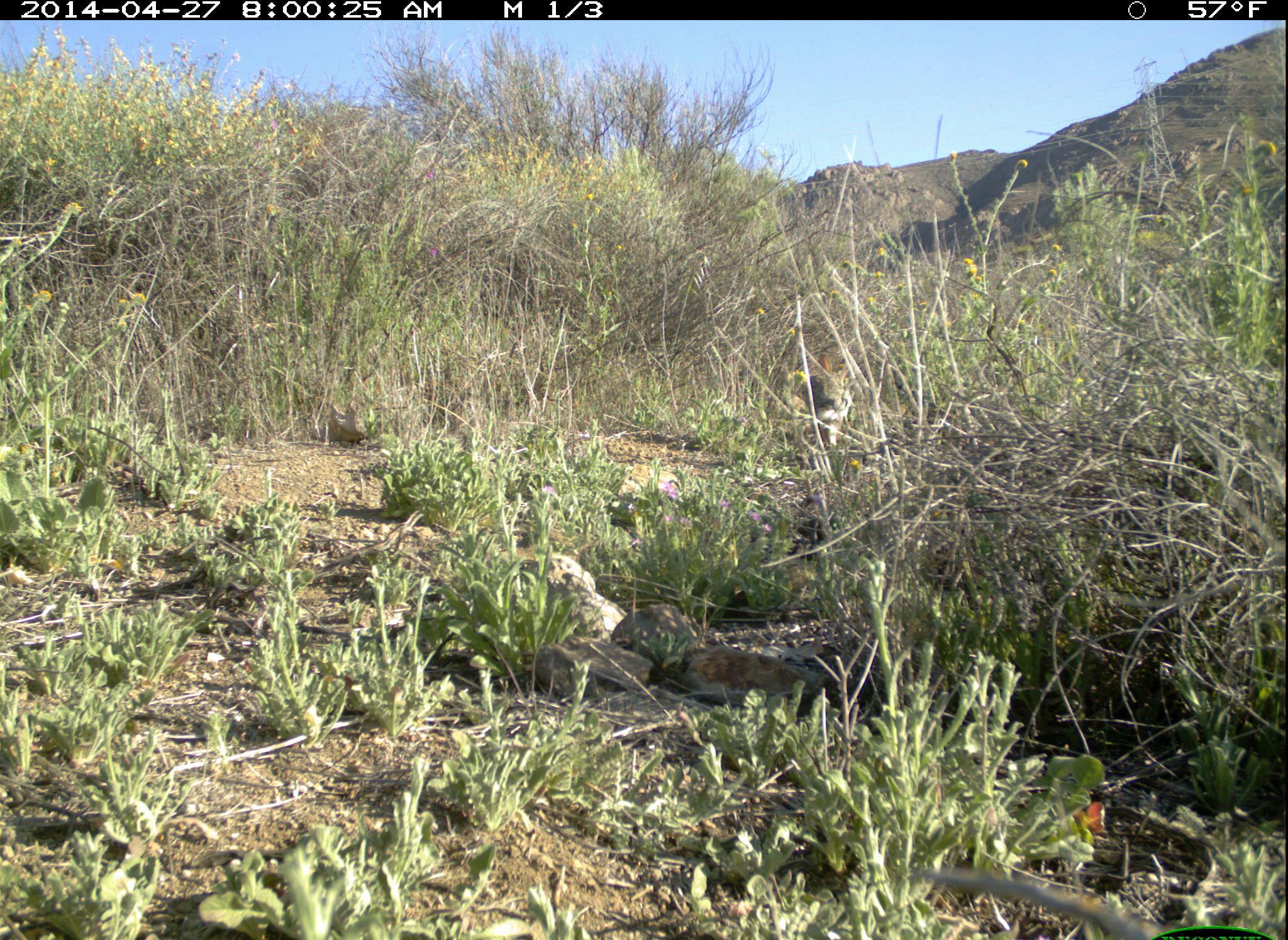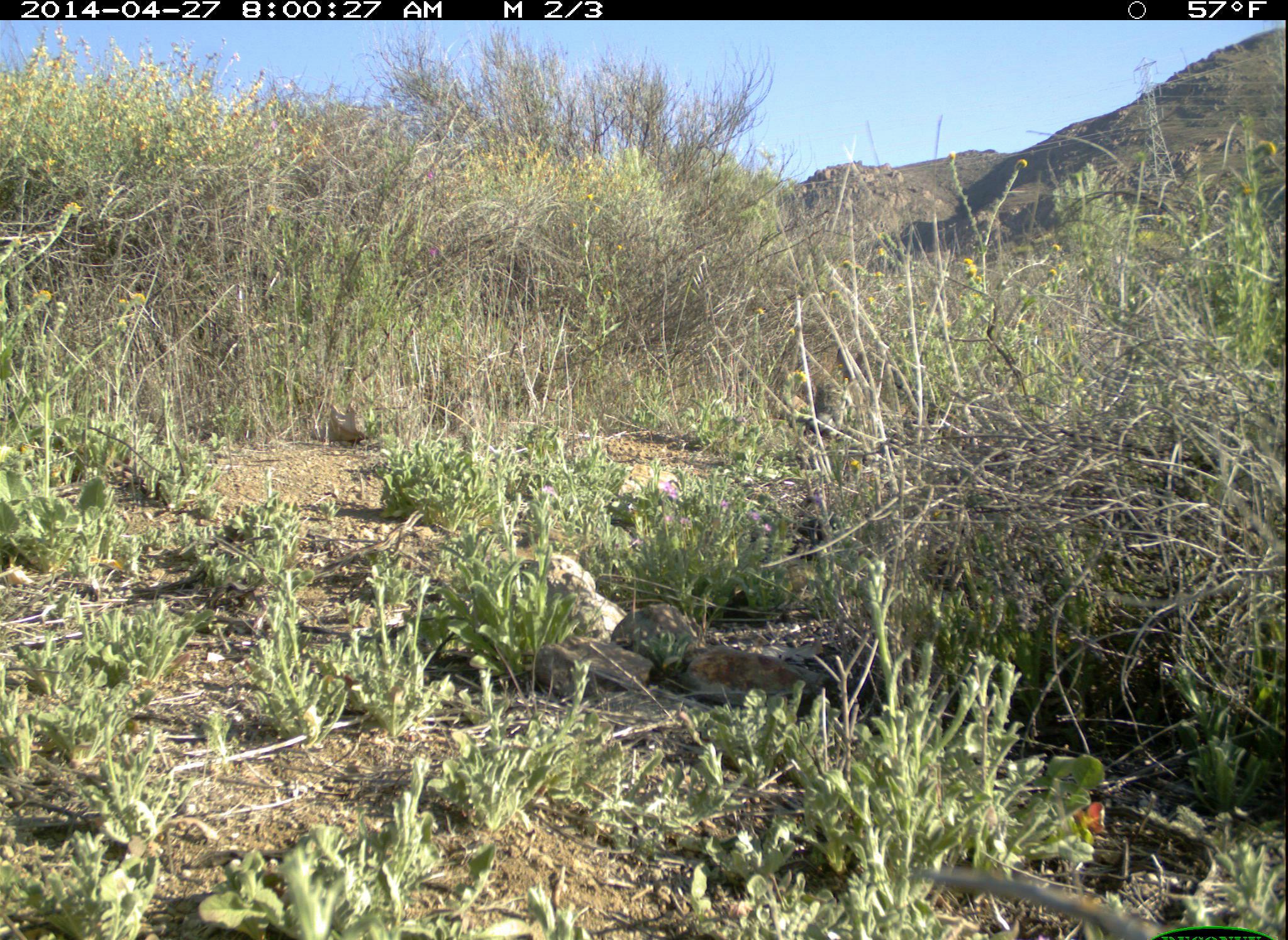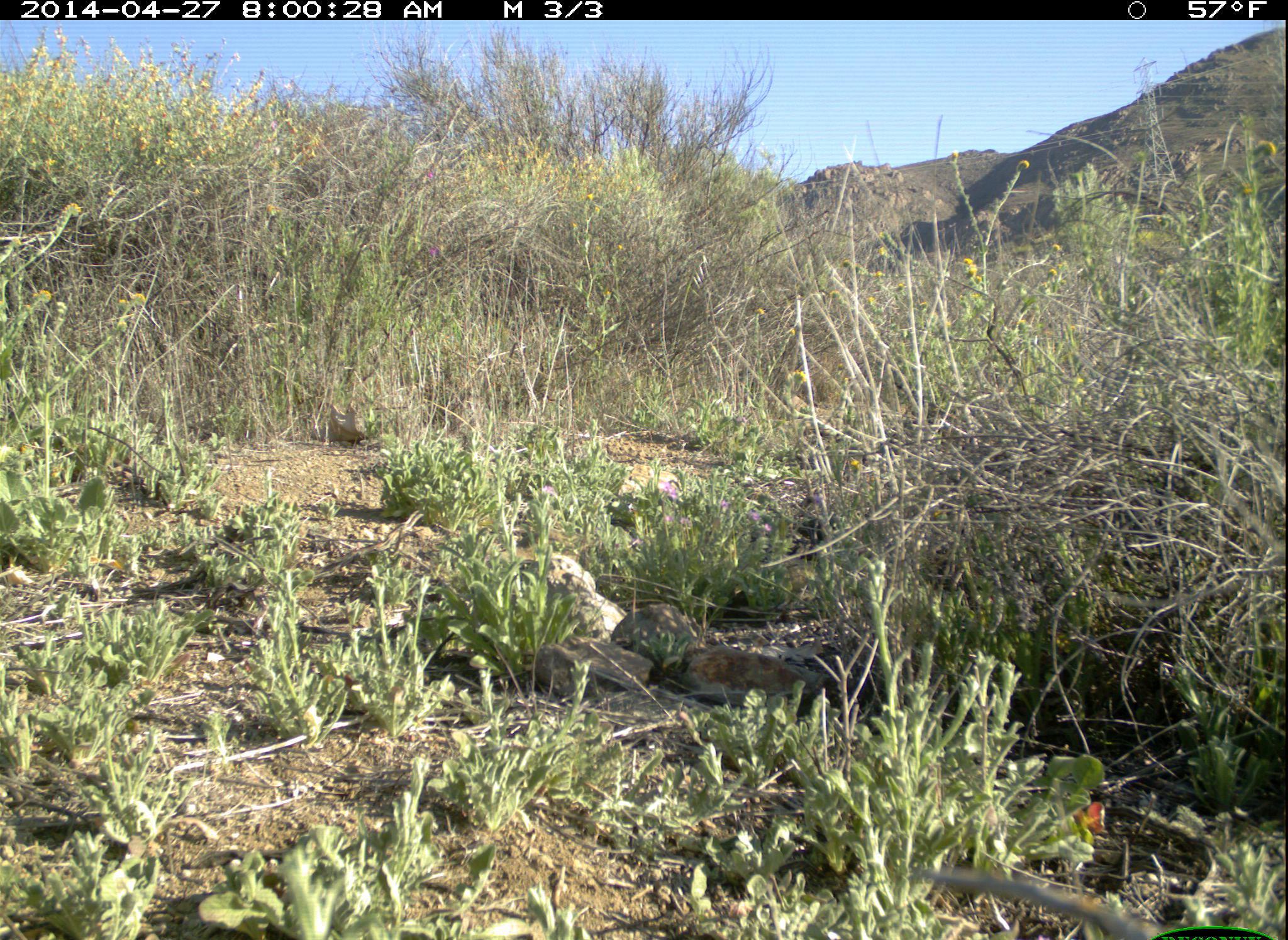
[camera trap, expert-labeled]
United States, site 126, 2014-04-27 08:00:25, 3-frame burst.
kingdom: Animalia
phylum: Chordata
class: Mammalia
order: Lagomorpha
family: Leporidae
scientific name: Leporidae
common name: rabbits and hares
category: rabbit